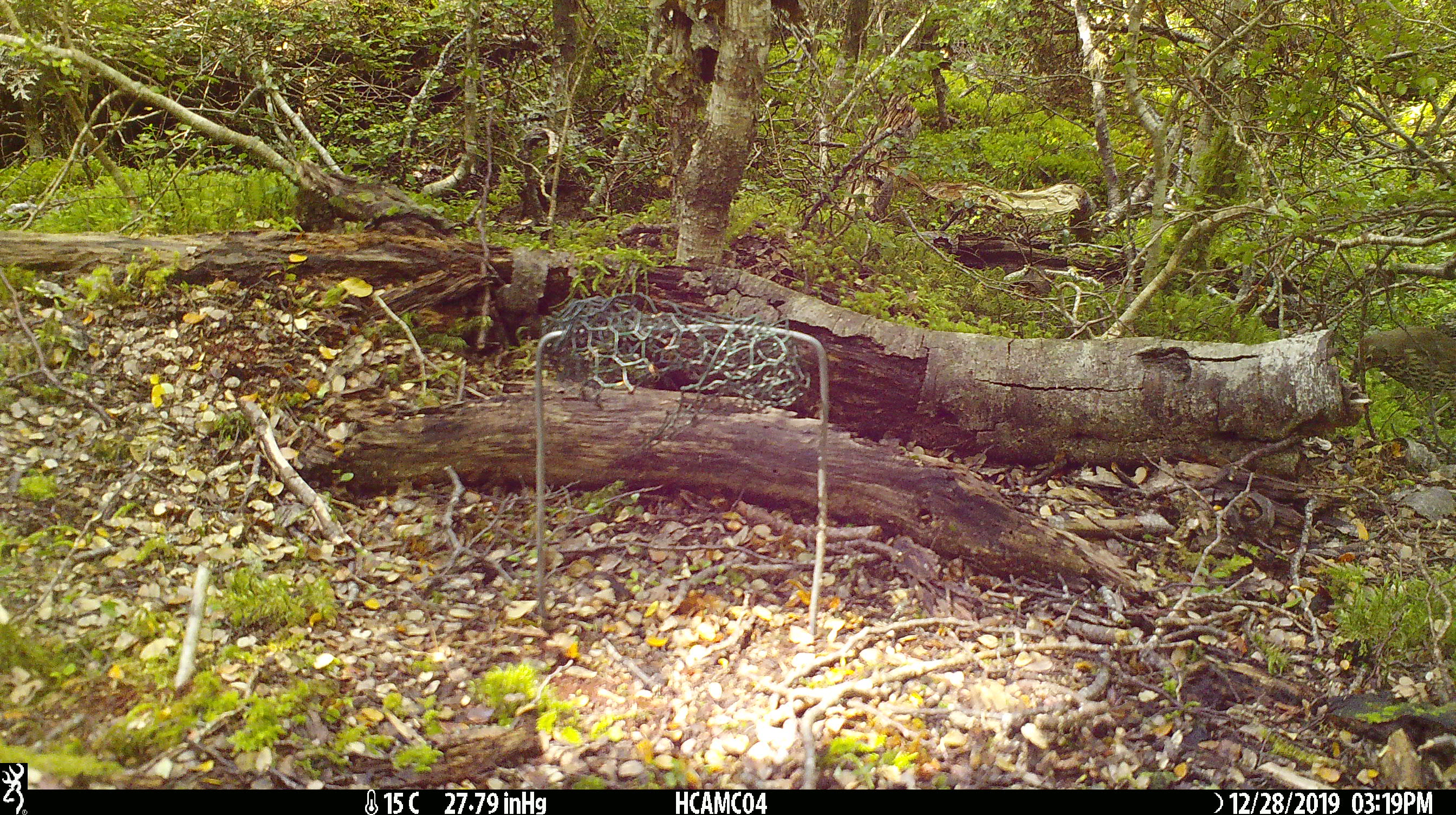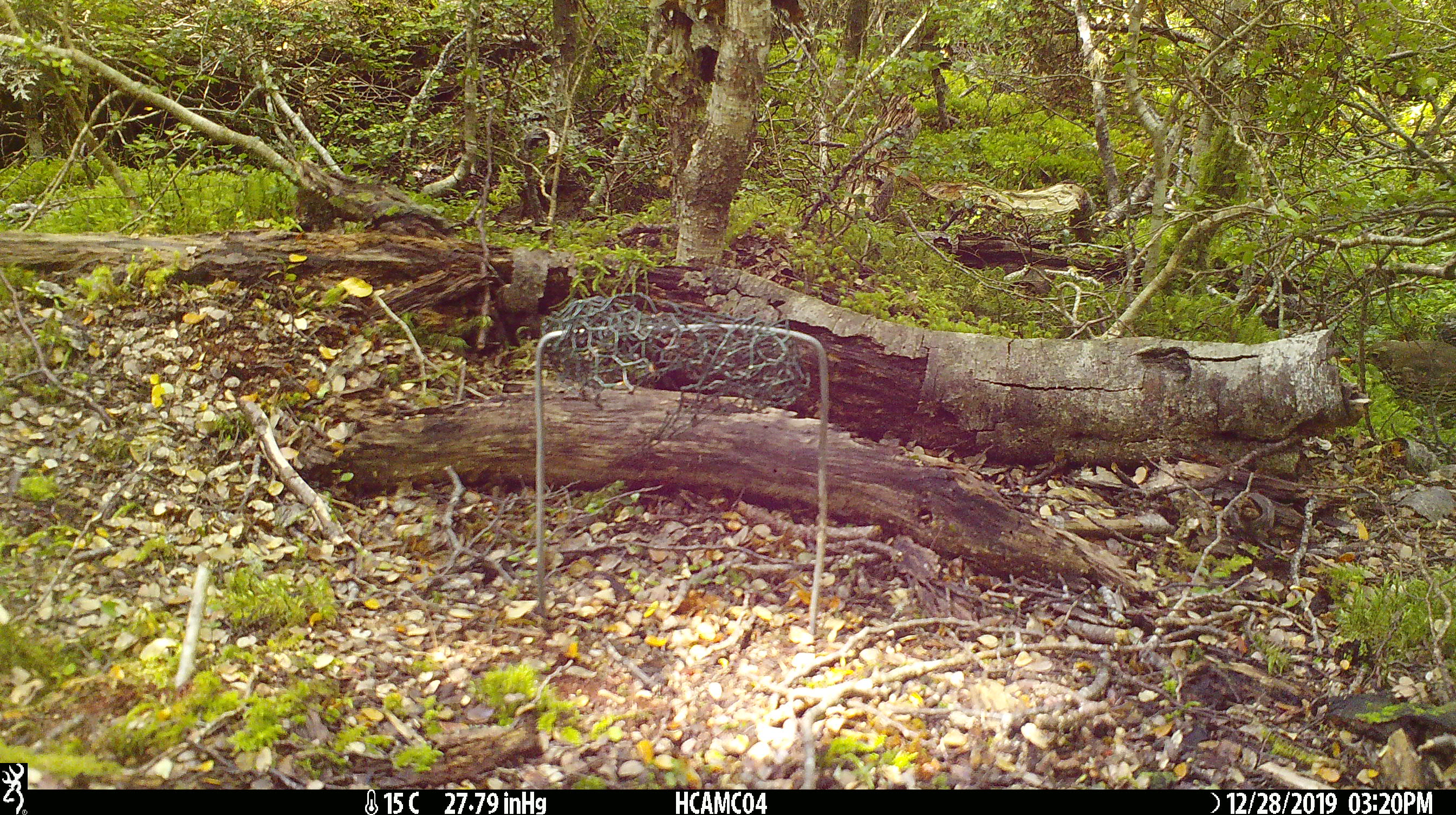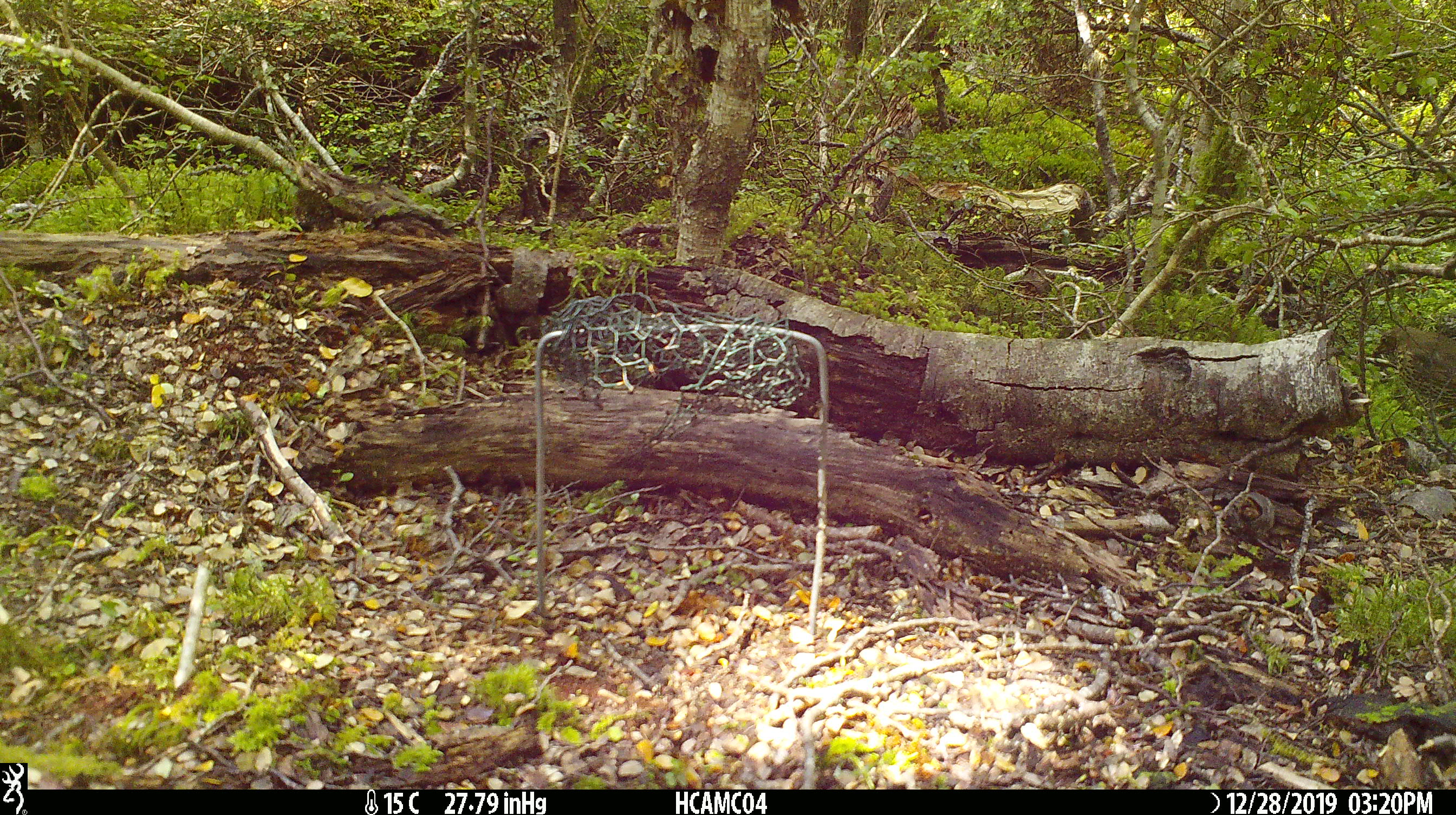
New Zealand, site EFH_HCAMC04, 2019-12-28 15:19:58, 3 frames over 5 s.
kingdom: Animalia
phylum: Chordata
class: Aves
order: Passeriformes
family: Turdidae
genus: Turdus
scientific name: Turdus philomelos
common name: song thrush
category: thrush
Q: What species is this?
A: Thrush (song thrush) (Turdus philomelos).